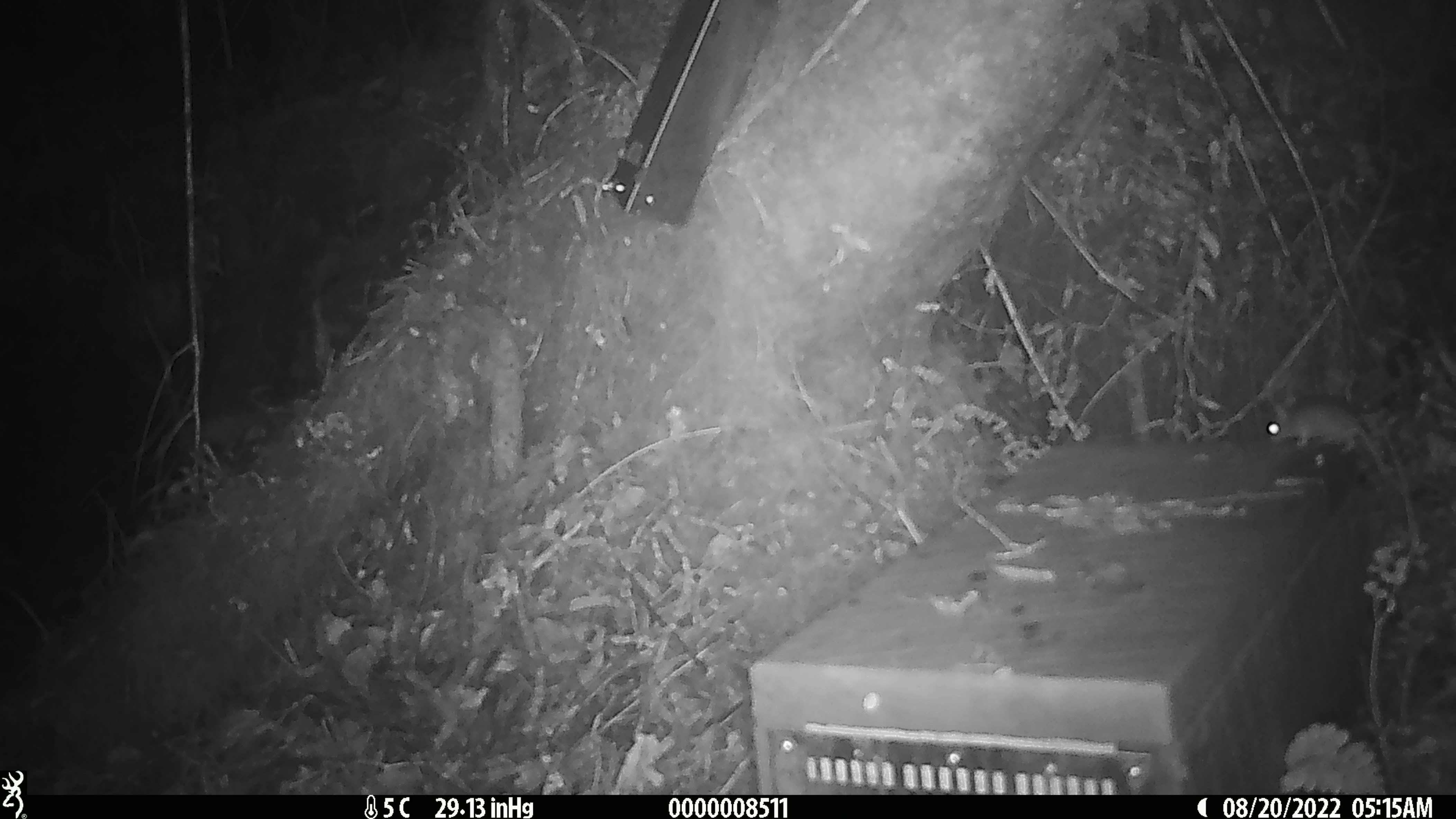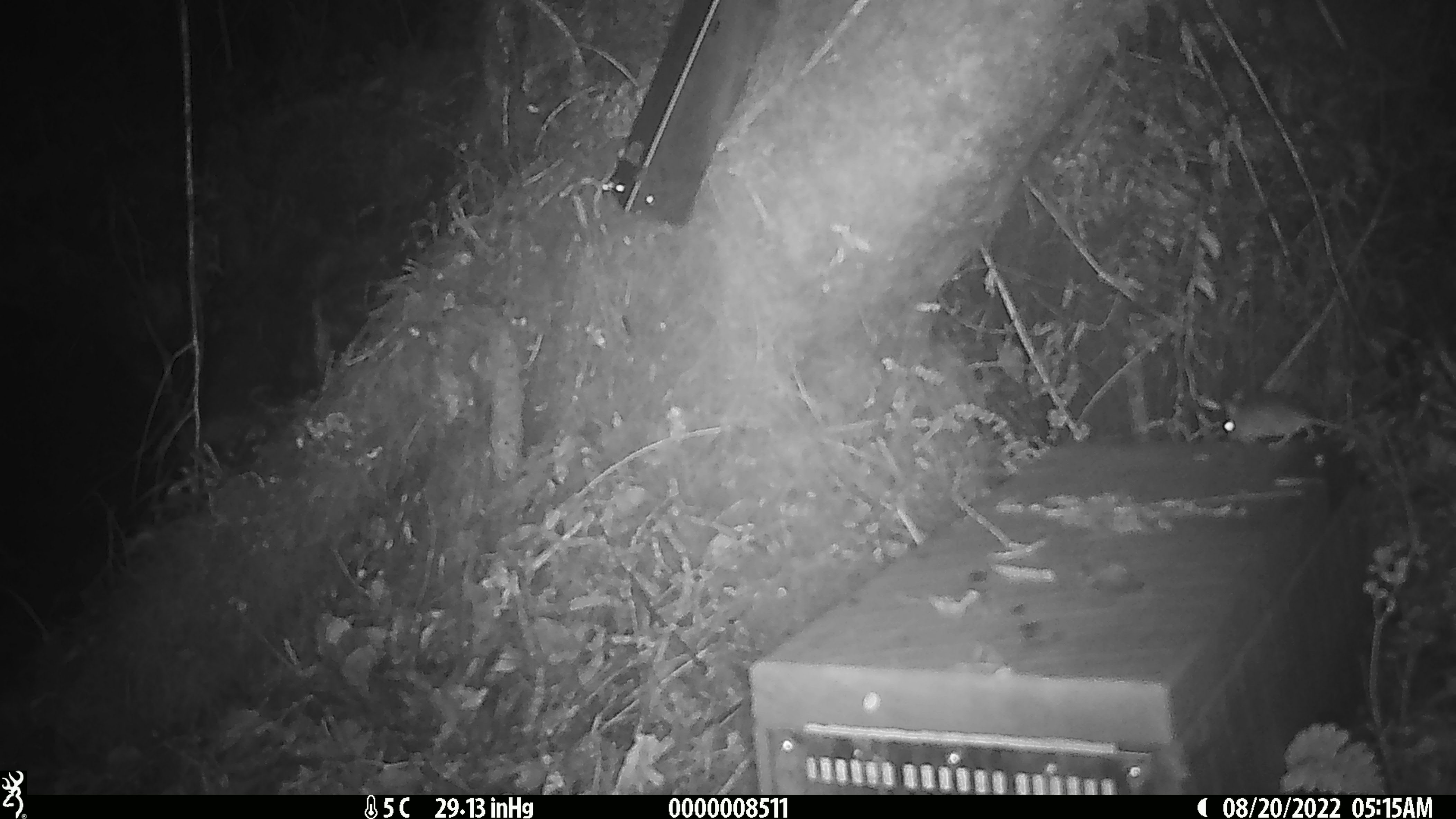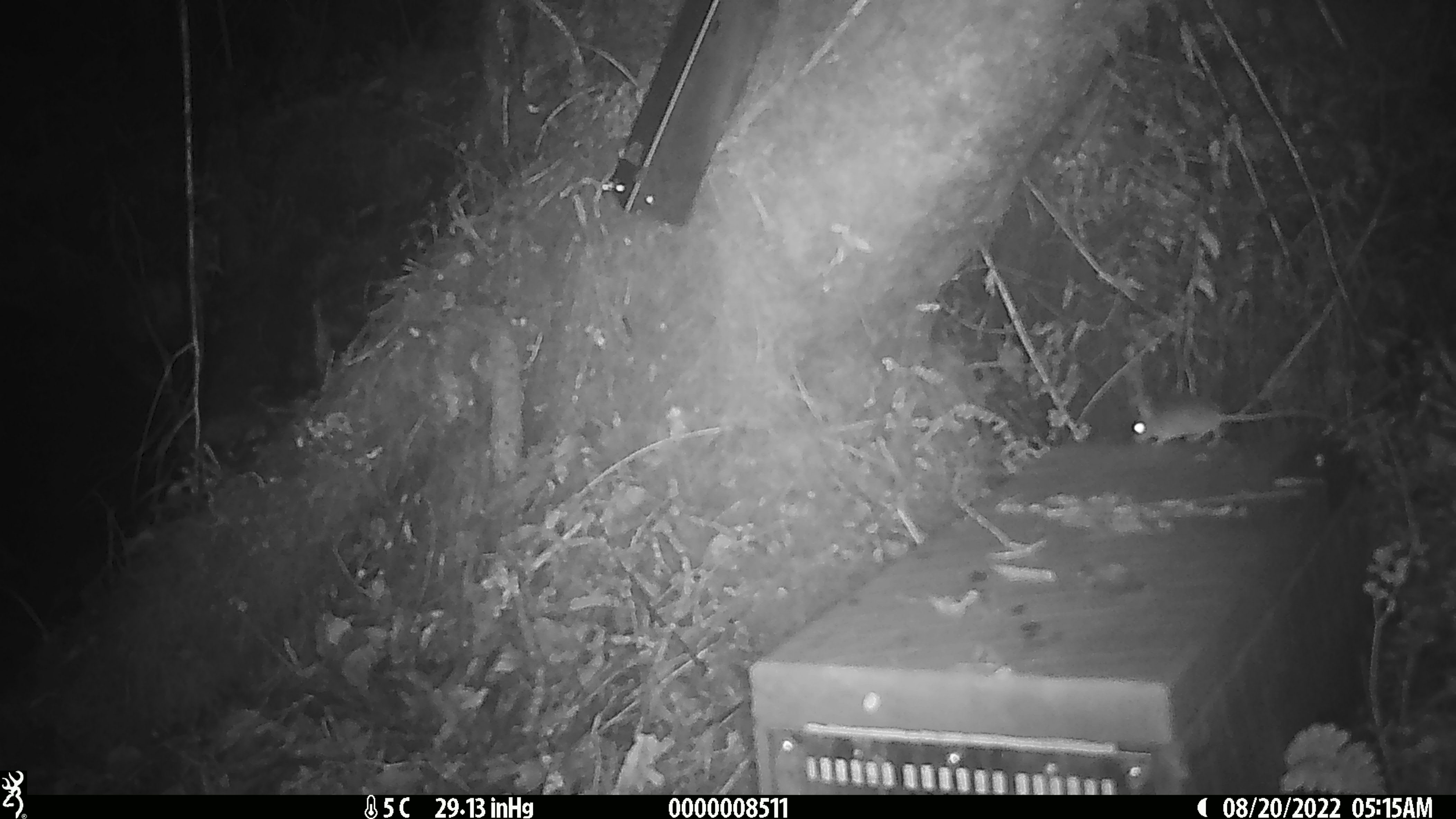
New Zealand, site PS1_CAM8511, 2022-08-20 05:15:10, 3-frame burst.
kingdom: Animalia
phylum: Chordata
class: Mammalia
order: Rodentia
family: Muridae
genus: Mus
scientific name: Mus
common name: mouse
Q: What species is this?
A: Mouse (Mus).